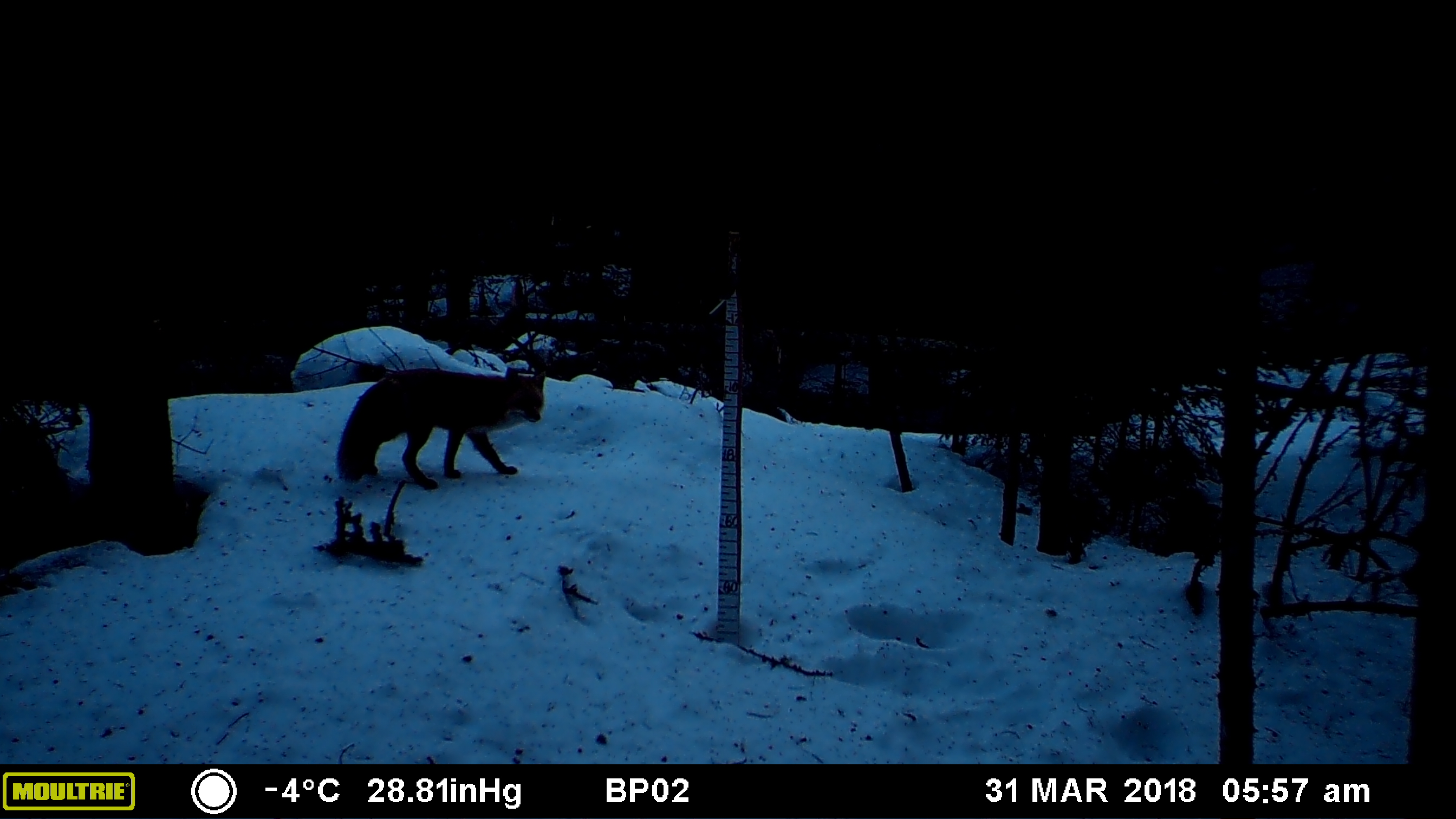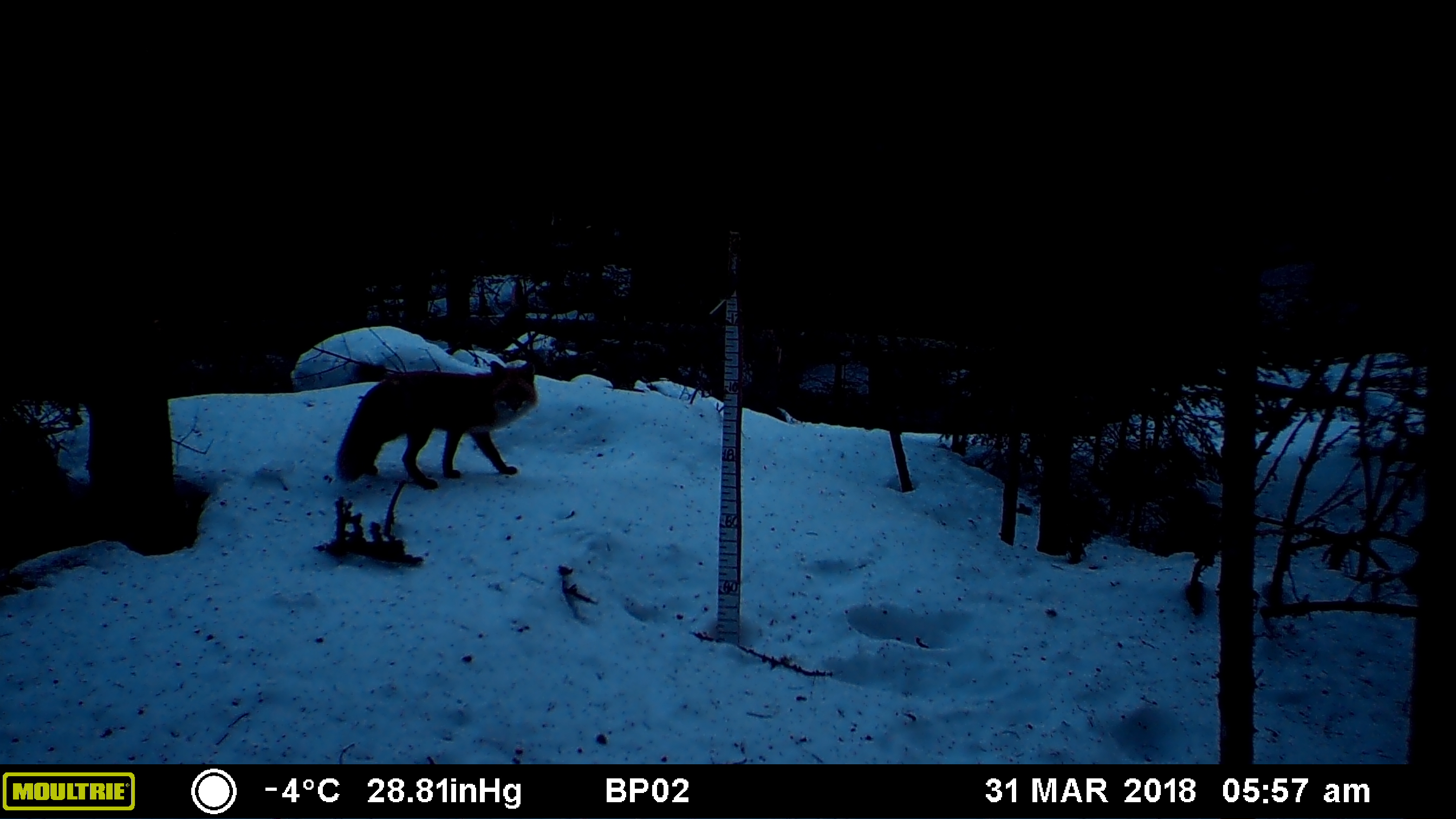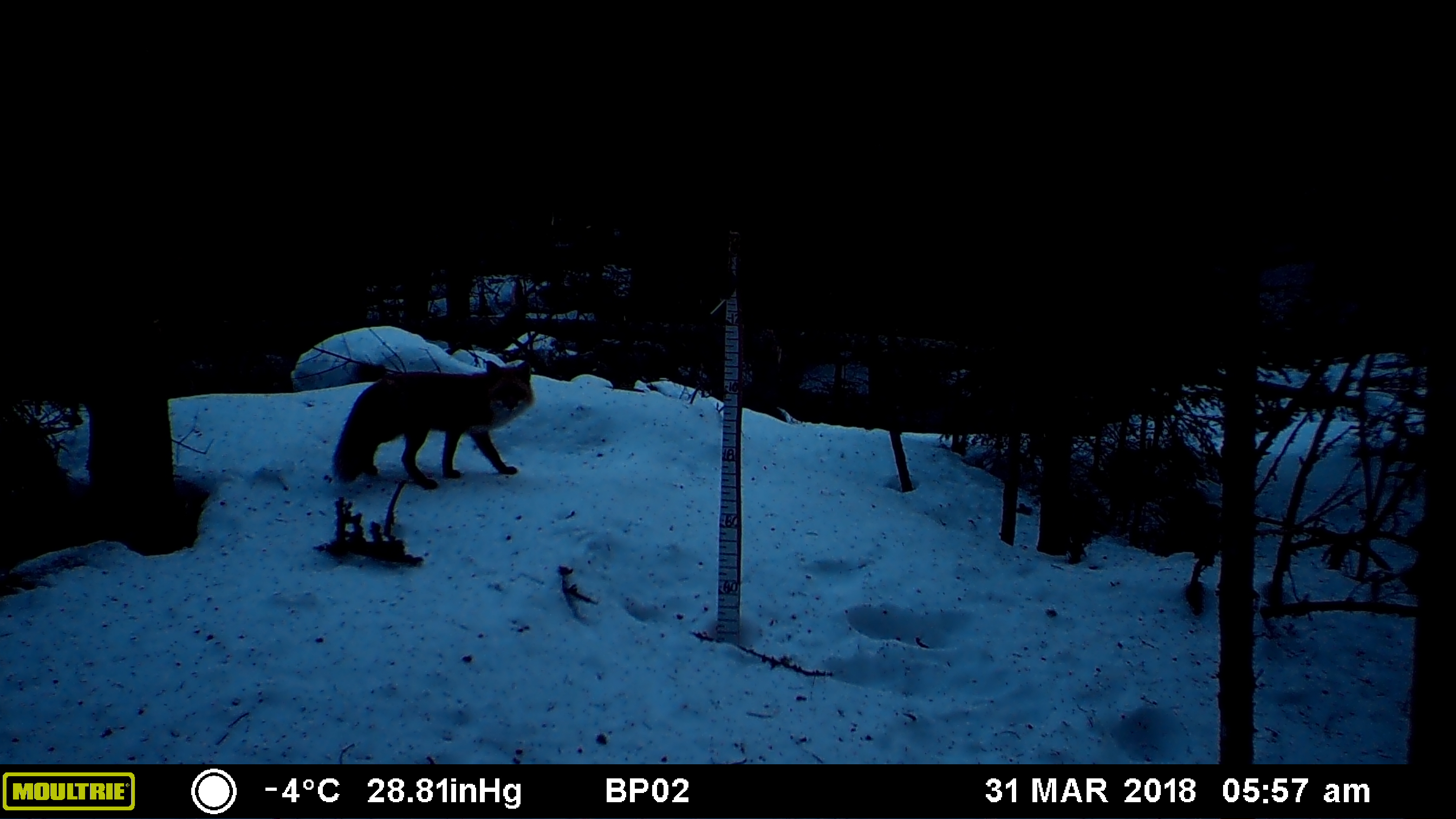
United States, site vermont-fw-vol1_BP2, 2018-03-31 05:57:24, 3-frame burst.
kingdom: Animalia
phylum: Chordata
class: Mammalia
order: Carnivora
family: Canidae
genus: Vulpes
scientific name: Vulpes vulpes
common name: red fox